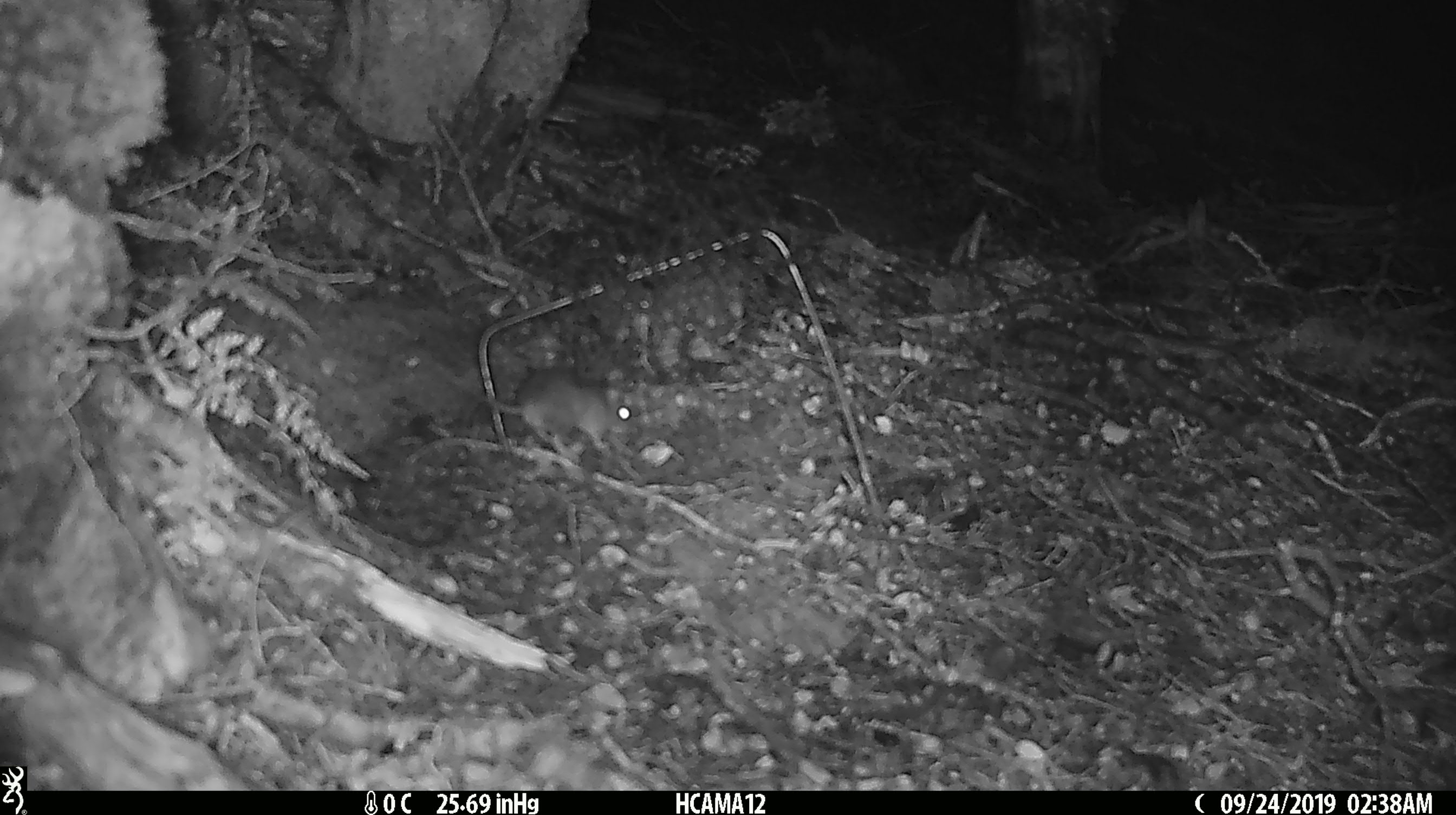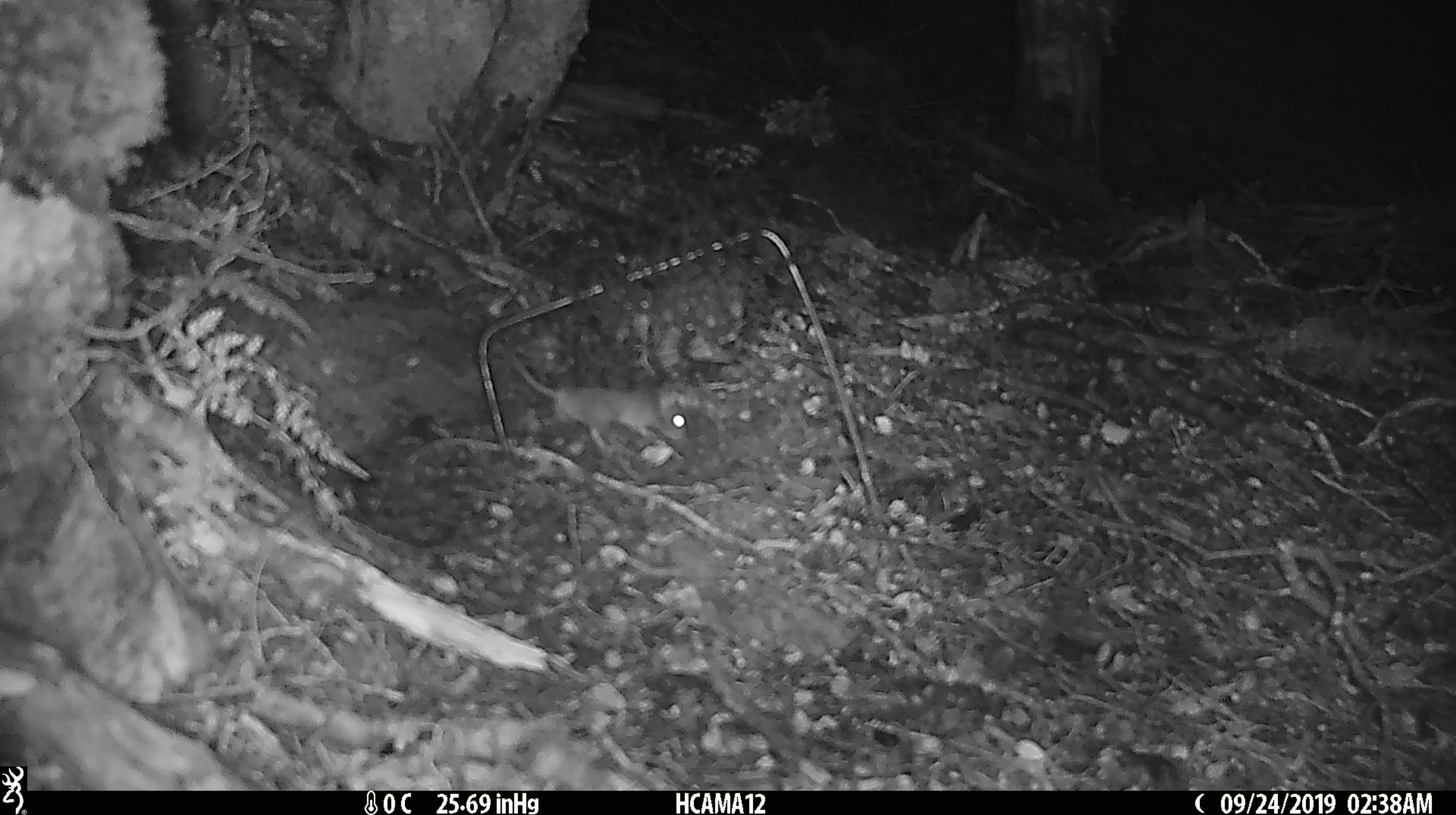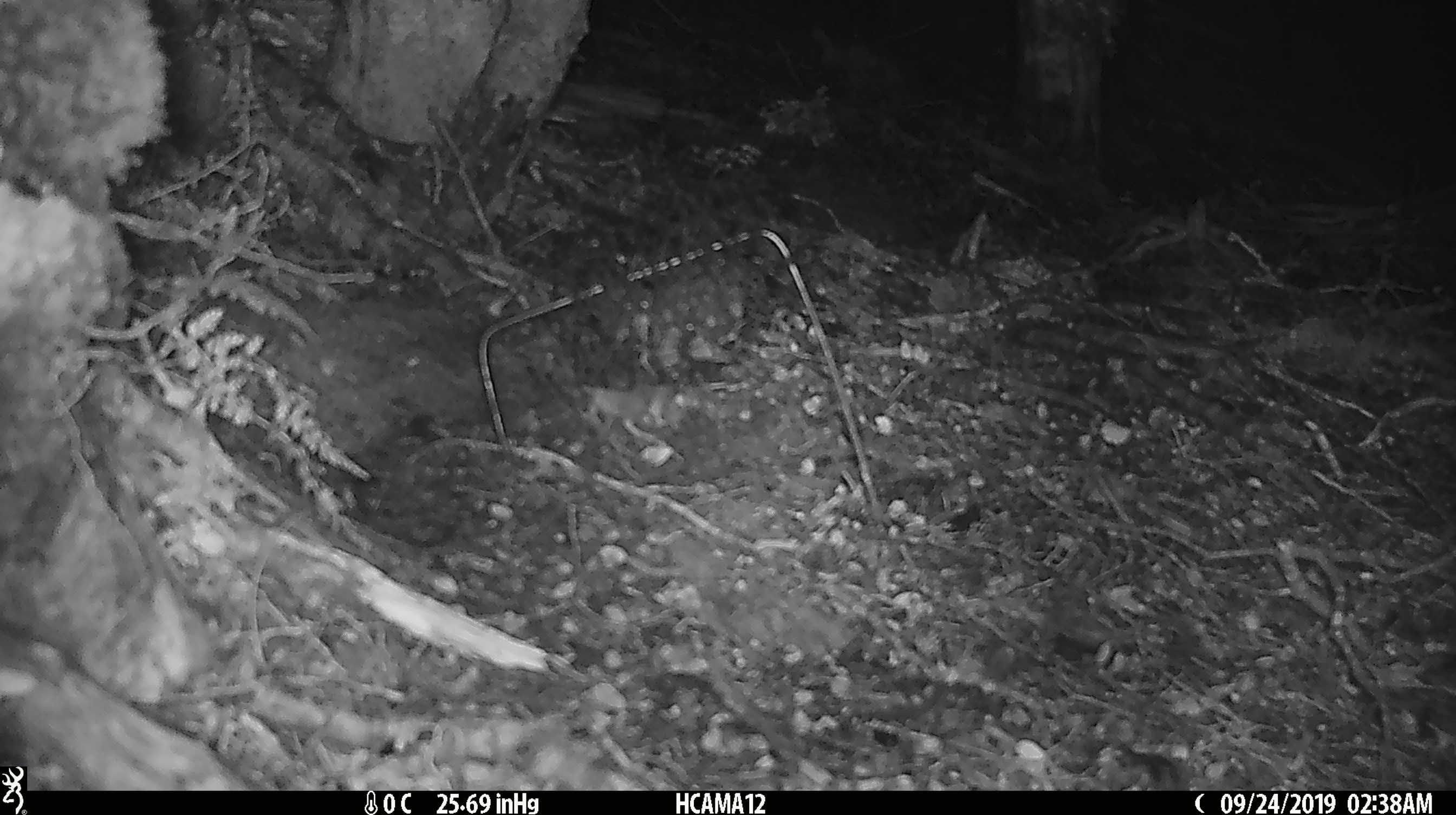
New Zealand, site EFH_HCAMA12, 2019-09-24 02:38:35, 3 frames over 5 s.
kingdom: Animalia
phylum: Chordata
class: Mammalia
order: Rodentia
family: Muridae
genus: Mus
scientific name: Mus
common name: mouse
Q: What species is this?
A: Mouse (Mus).